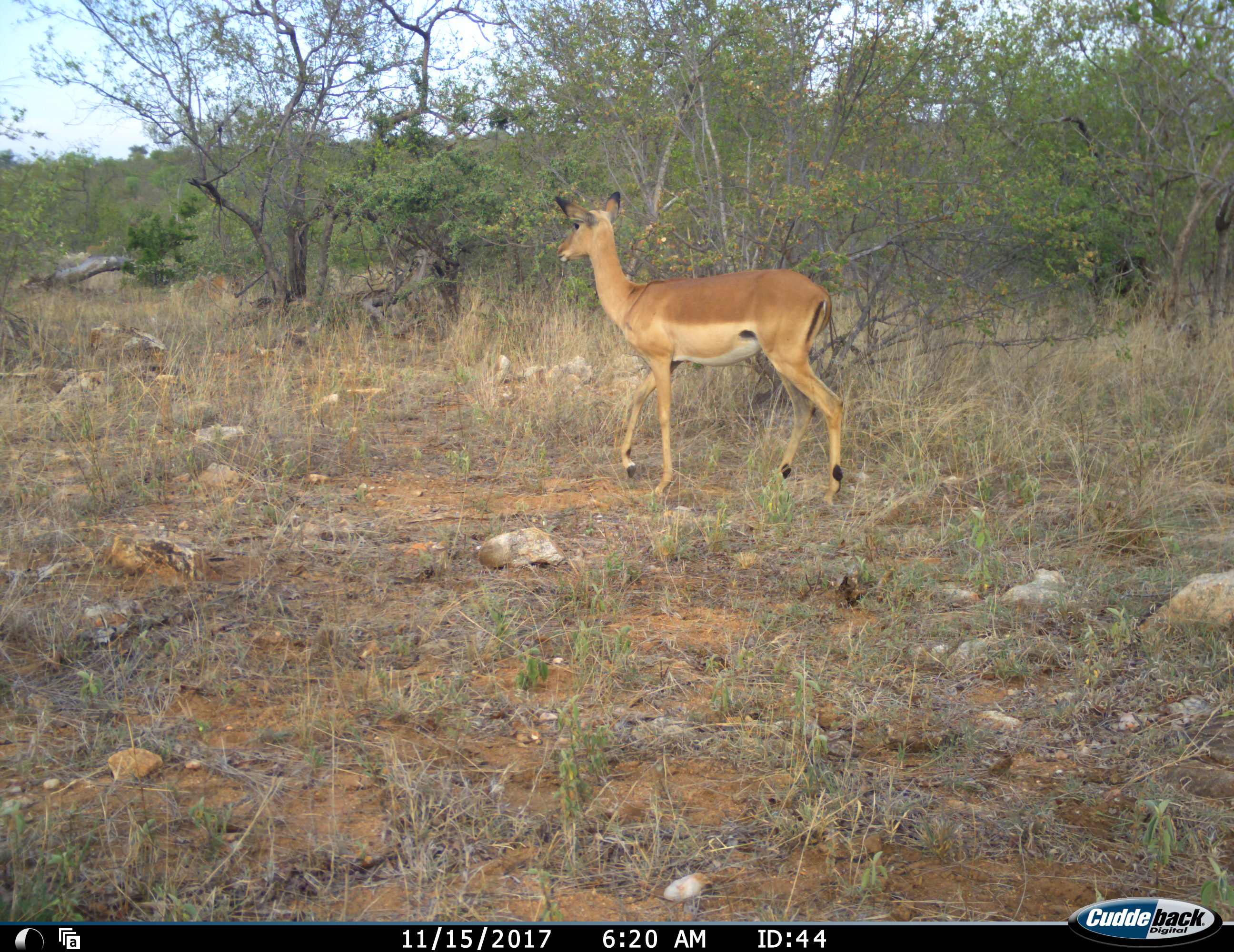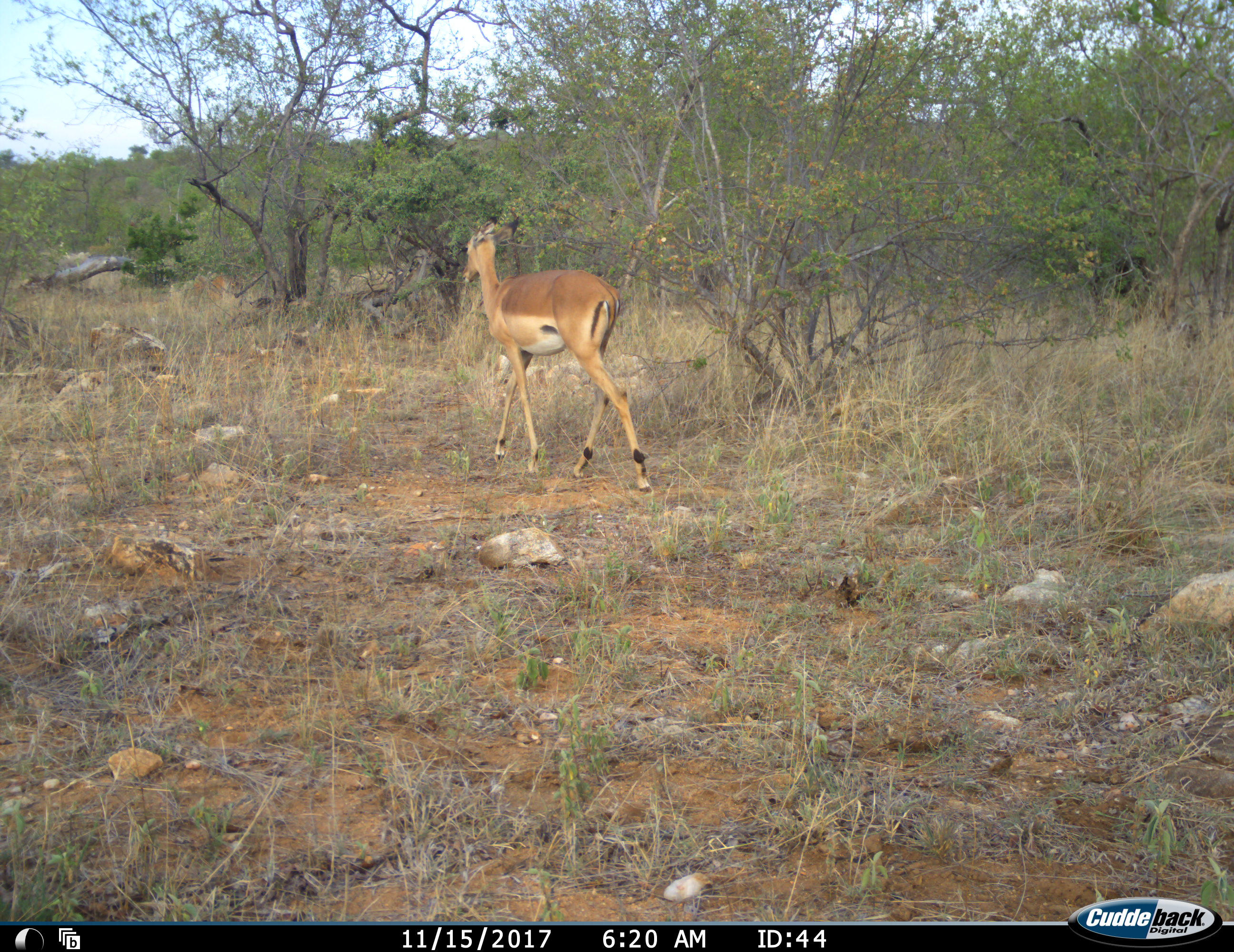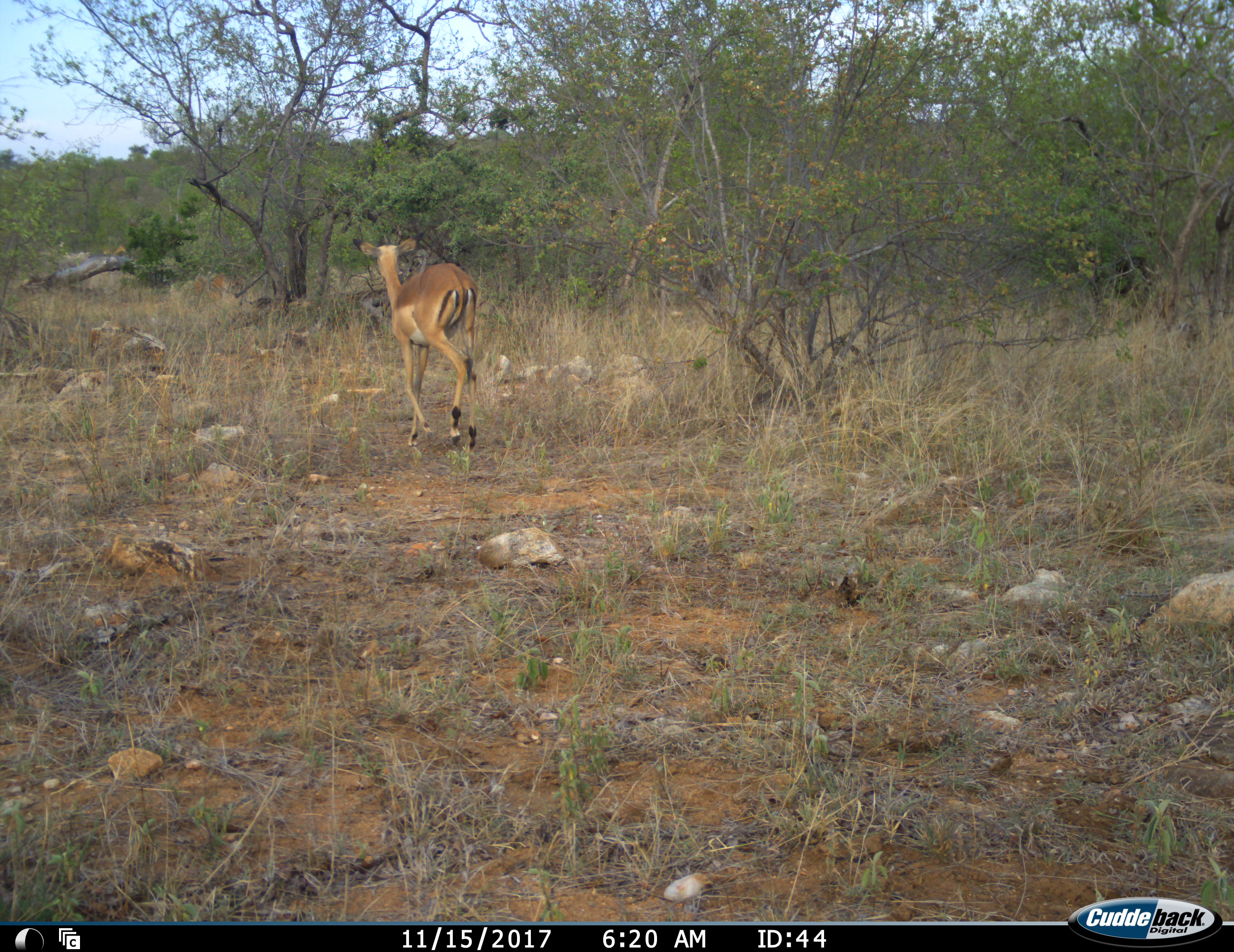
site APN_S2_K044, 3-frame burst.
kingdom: Animalia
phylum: Chordata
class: Mammalia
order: Artiodactyla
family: Bovidae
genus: Aepyceros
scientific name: Aepyceros melampus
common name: impala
Impala (Aepyceros melampus), count 1. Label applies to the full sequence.